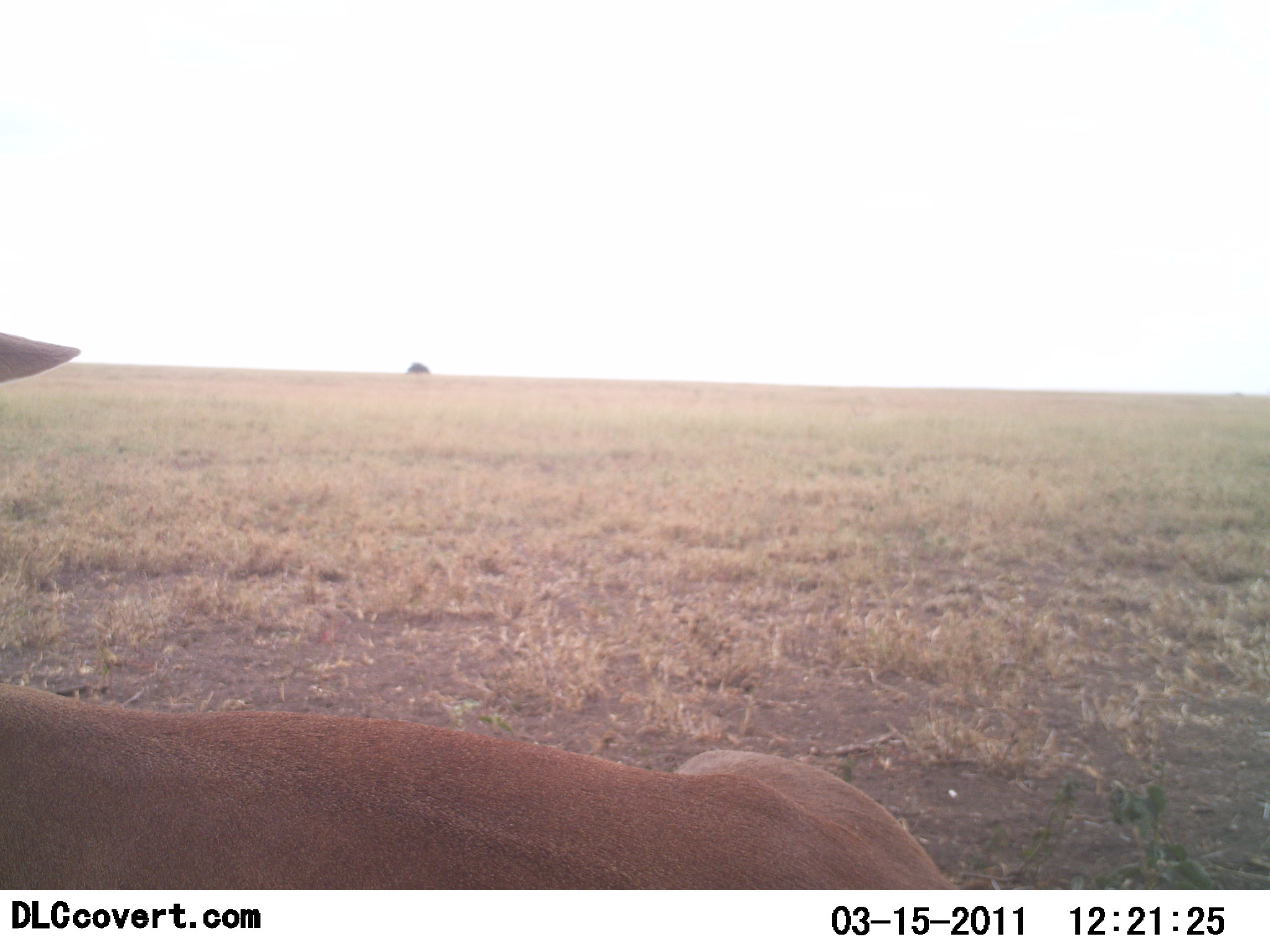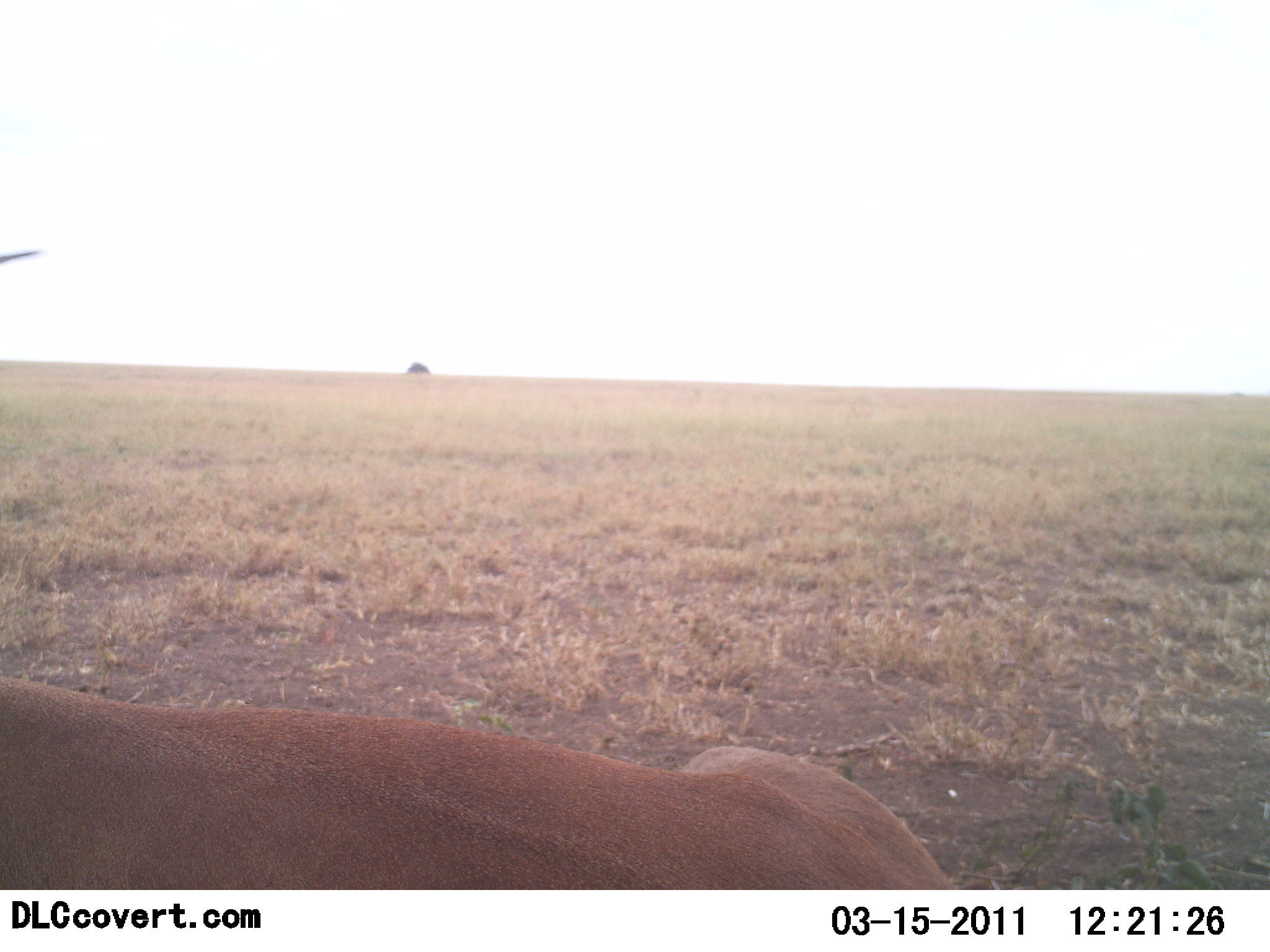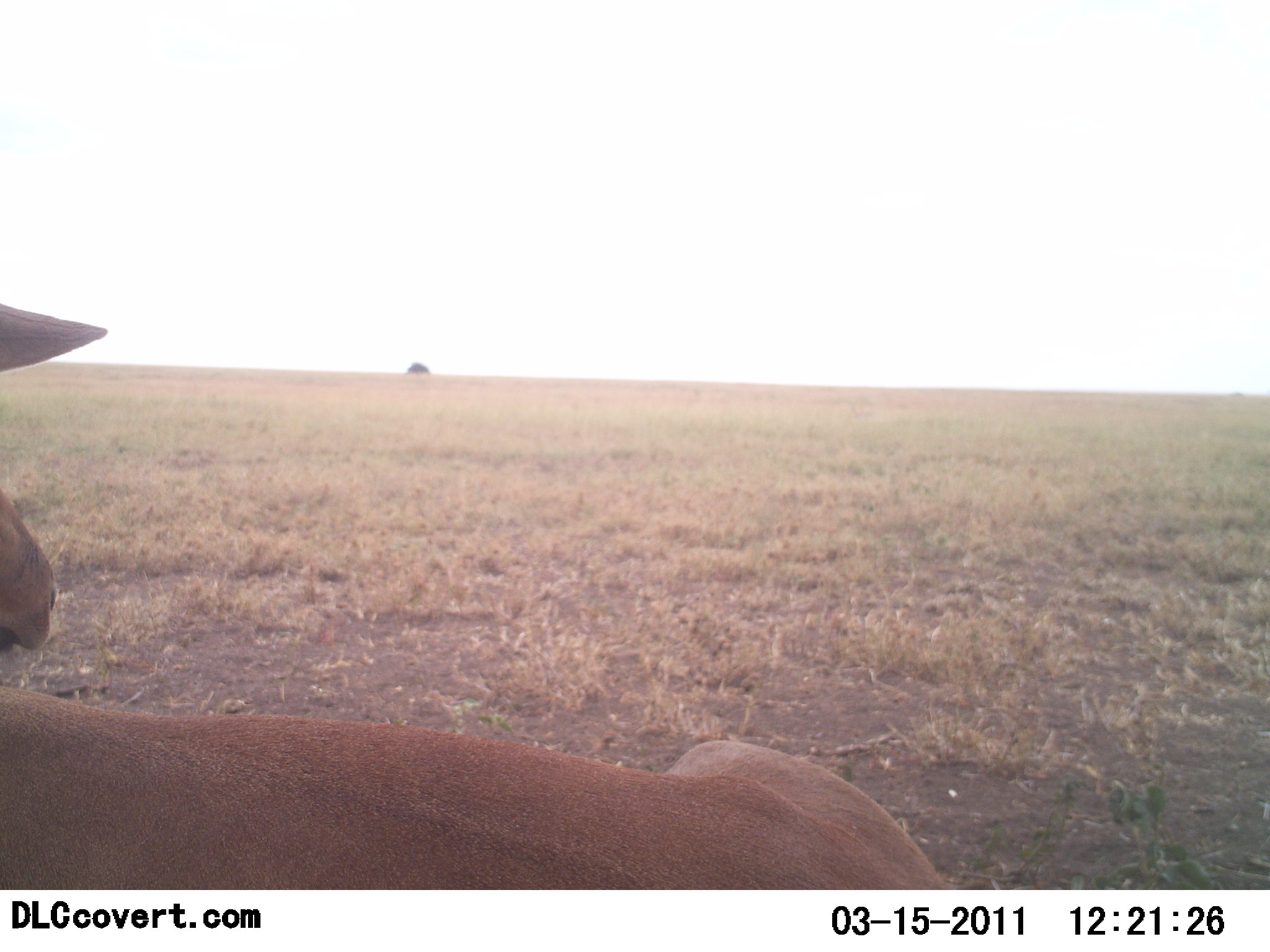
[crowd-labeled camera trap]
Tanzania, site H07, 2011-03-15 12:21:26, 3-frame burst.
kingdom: Animalia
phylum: Chordata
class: Mammalia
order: Artiodactyla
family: Bovidae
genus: Aepyceros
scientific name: Aepyceros melampus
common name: impala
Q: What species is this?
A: Impala (Aepyceros melampus).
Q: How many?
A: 1.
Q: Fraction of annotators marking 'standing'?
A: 0%.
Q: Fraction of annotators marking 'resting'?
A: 100%.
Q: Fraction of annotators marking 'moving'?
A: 0%.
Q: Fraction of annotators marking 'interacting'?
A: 0%.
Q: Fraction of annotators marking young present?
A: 0%.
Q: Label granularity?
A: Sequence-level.